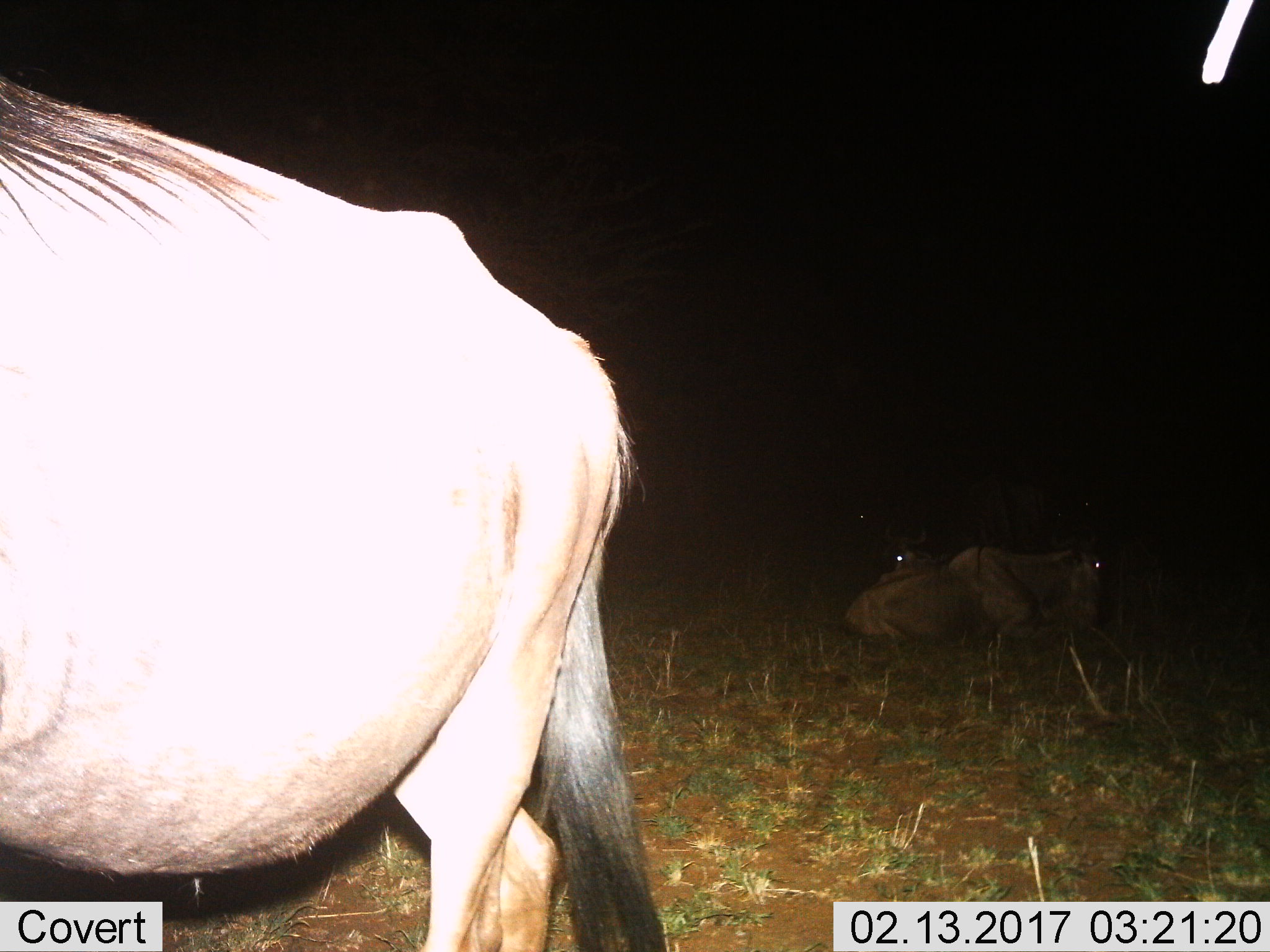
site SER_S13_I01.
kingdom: Animalia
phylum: Chordata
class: Mammalia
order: Artiodactyla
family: Bovidae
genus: Connochaetes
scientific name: Connochaetes taurinus taurinus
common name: blue wildebeest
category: wildebeestblue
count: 3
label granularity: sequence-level